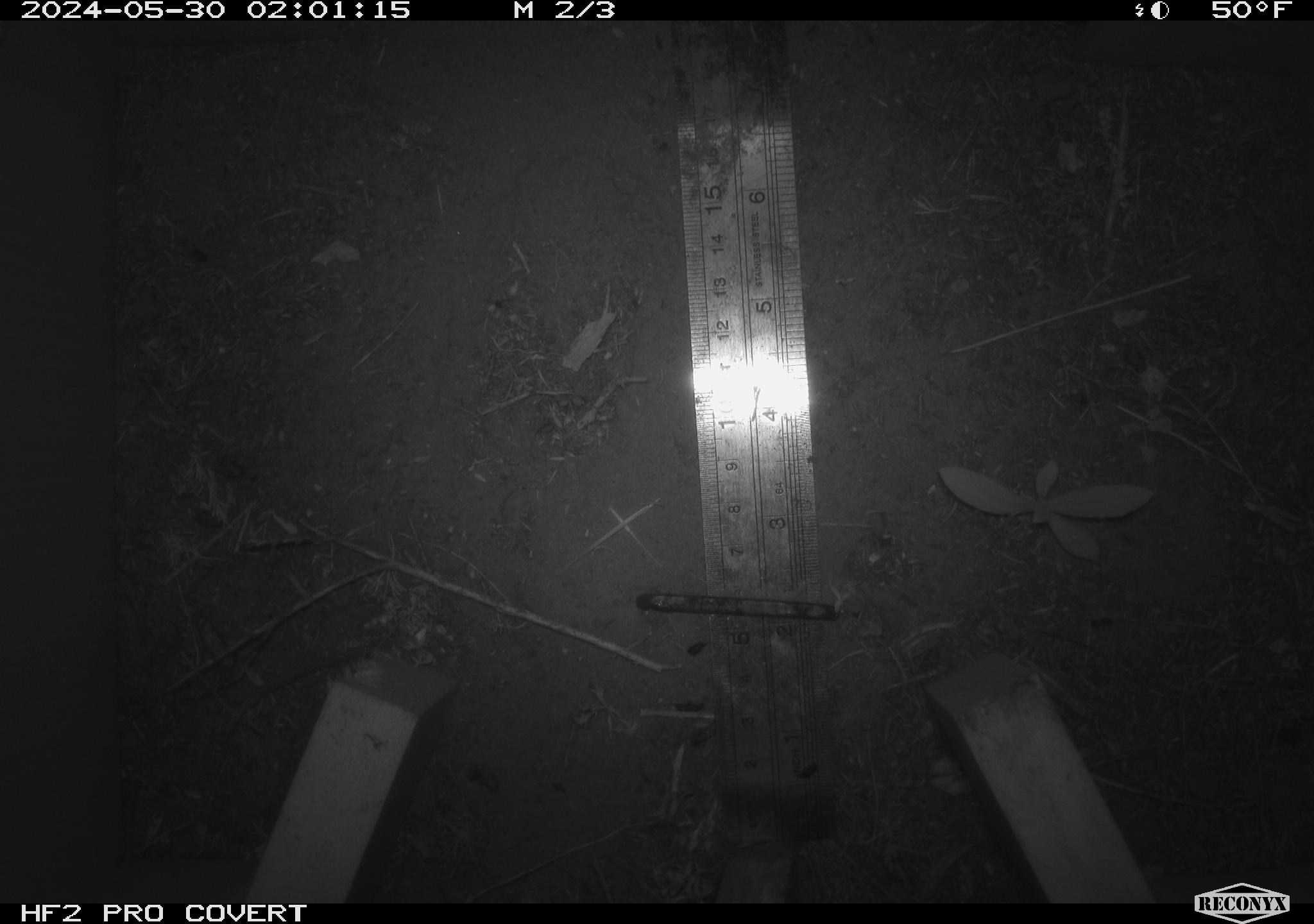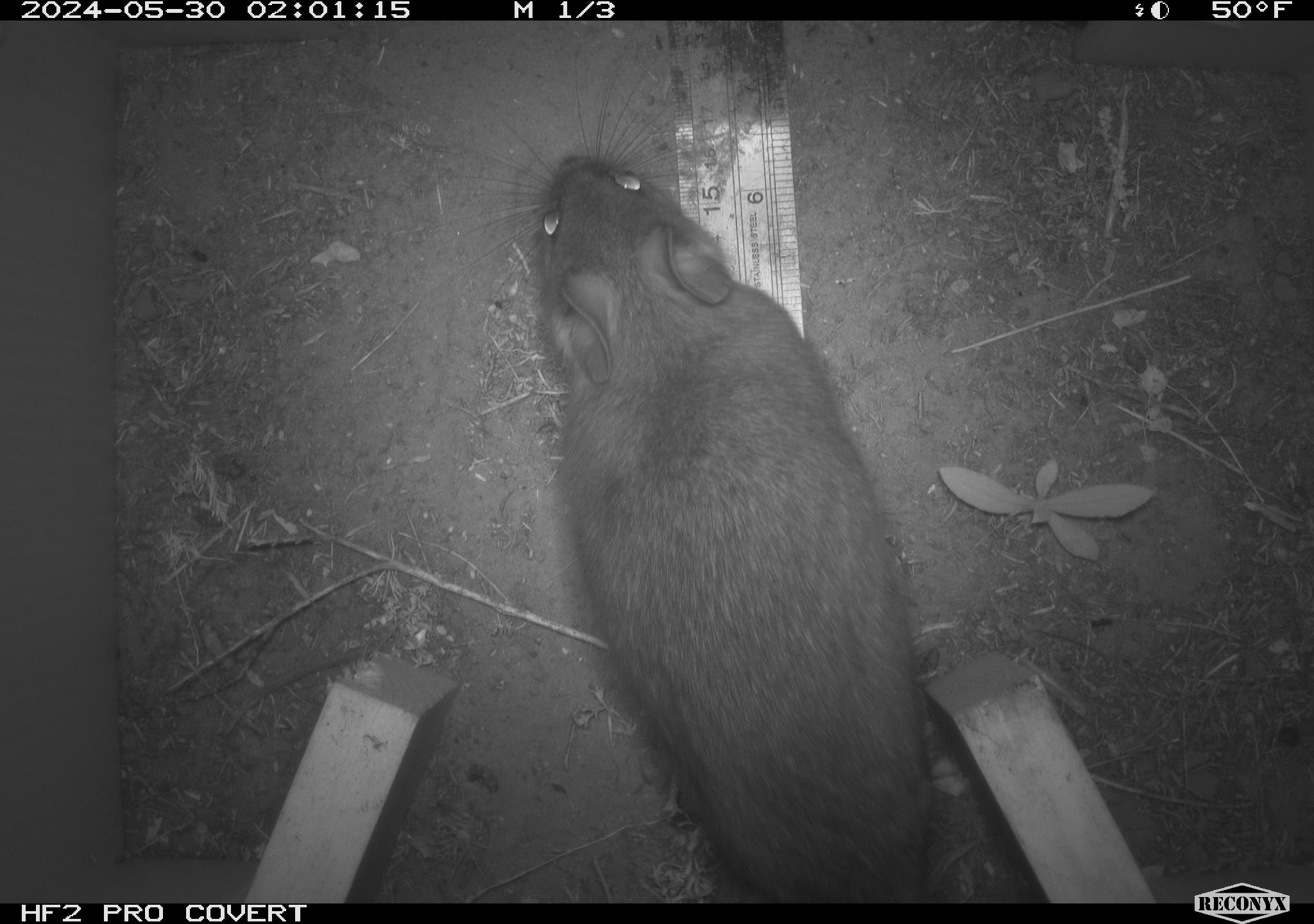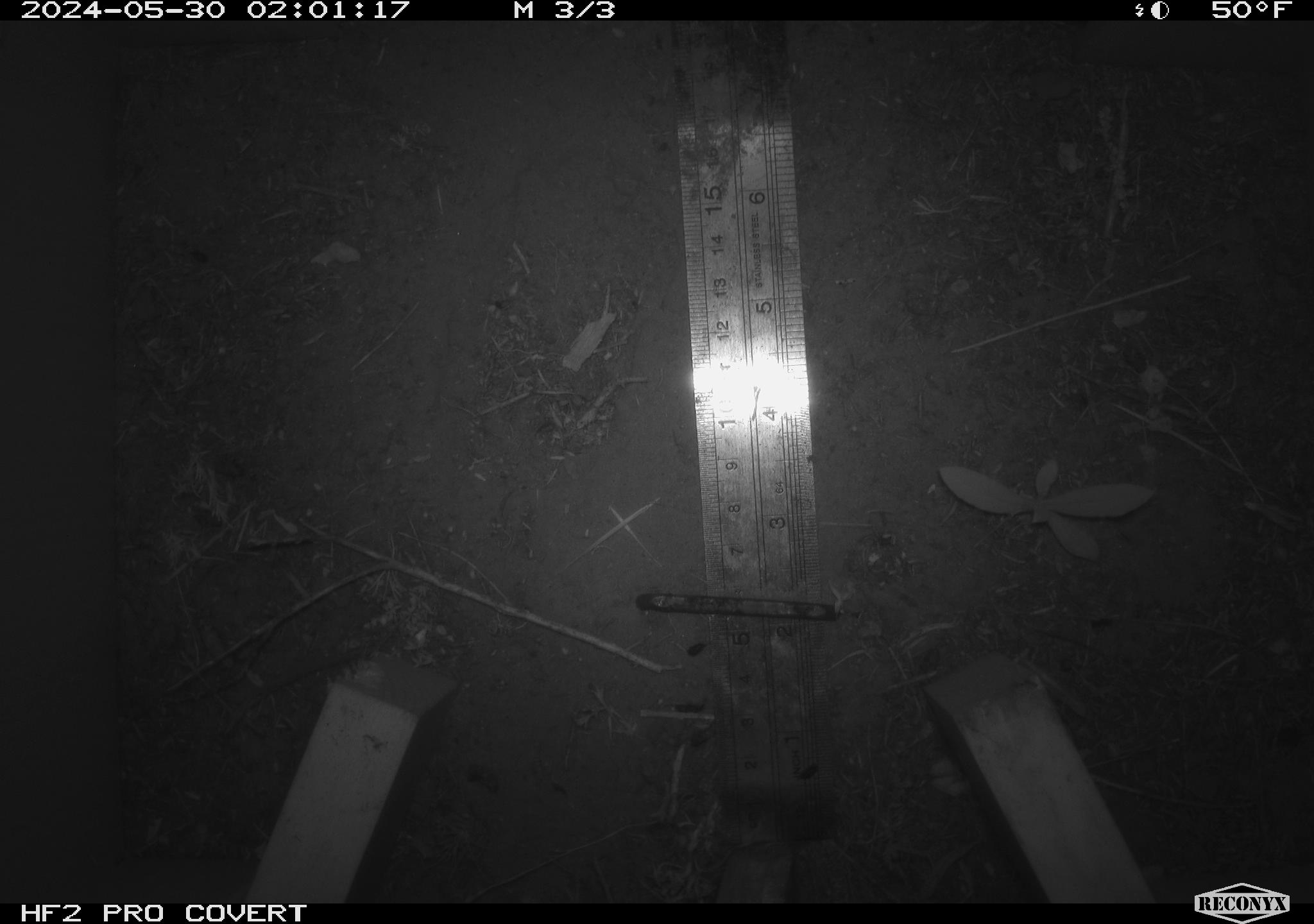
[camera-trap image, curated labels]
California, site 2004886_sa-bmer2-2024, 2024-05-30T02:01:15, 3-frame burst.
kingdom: Animalia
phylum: Chordata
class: Mammalia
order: Rodentia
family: Muridae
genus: Rattus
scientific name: Rattus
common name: rat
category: rattus species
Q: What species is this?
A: Rattus species (rat) (Rattus).